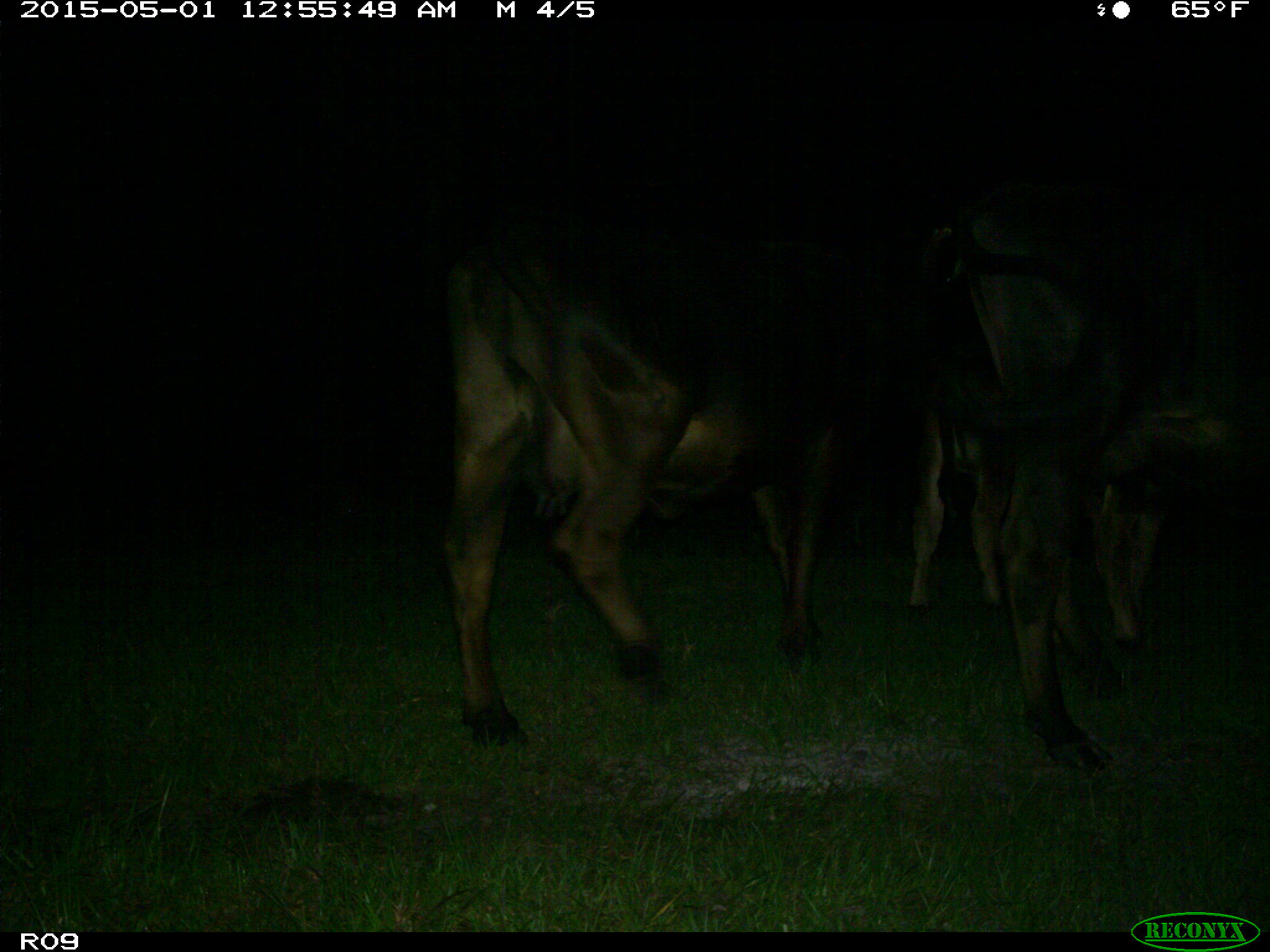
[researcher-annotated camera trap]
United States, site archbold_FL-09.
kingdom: Animalia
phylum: Chordata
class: Mammalia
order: Artiodactyla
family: Bovidae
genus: Bos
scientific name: Bos taurus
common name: domestic cow